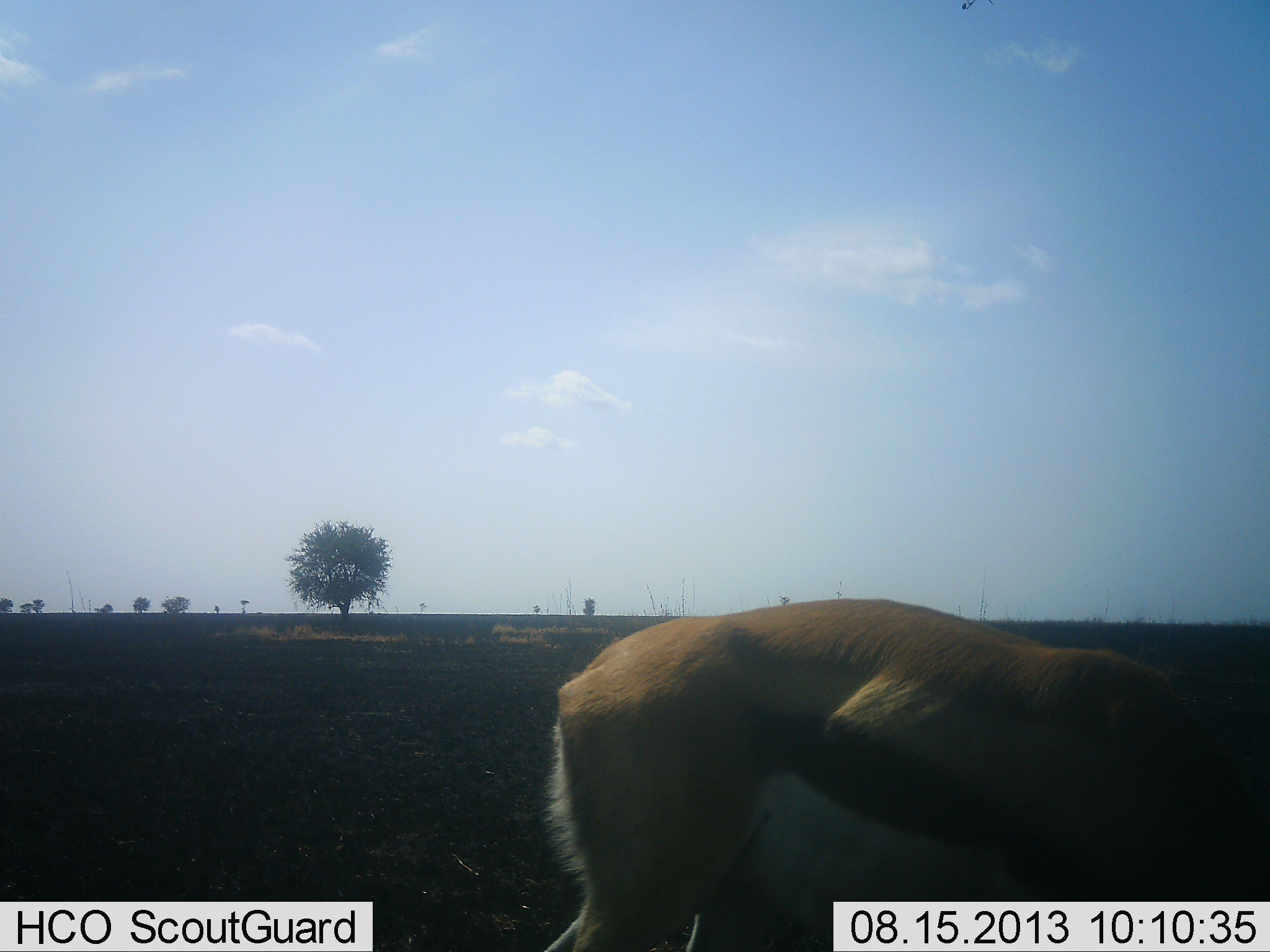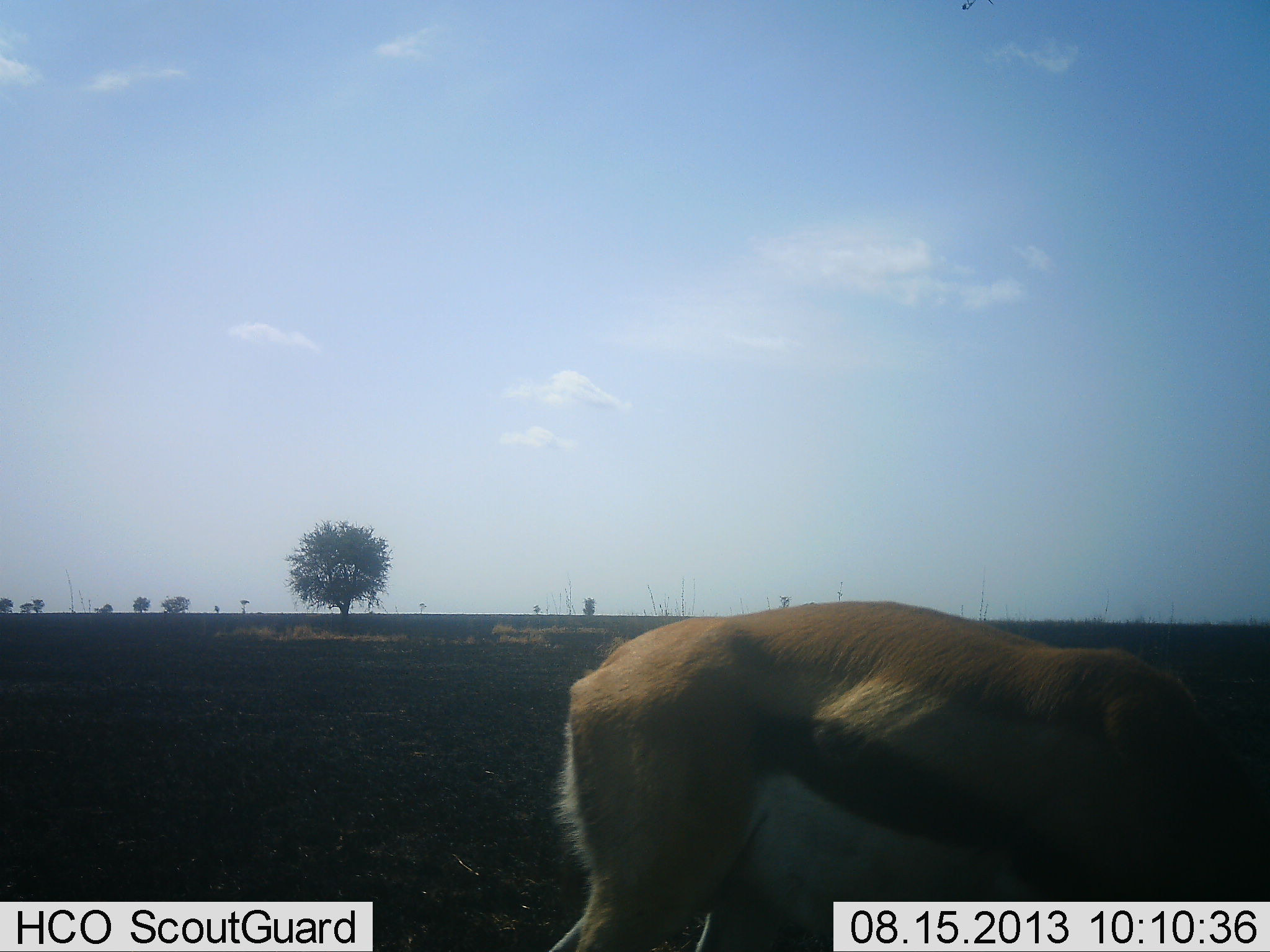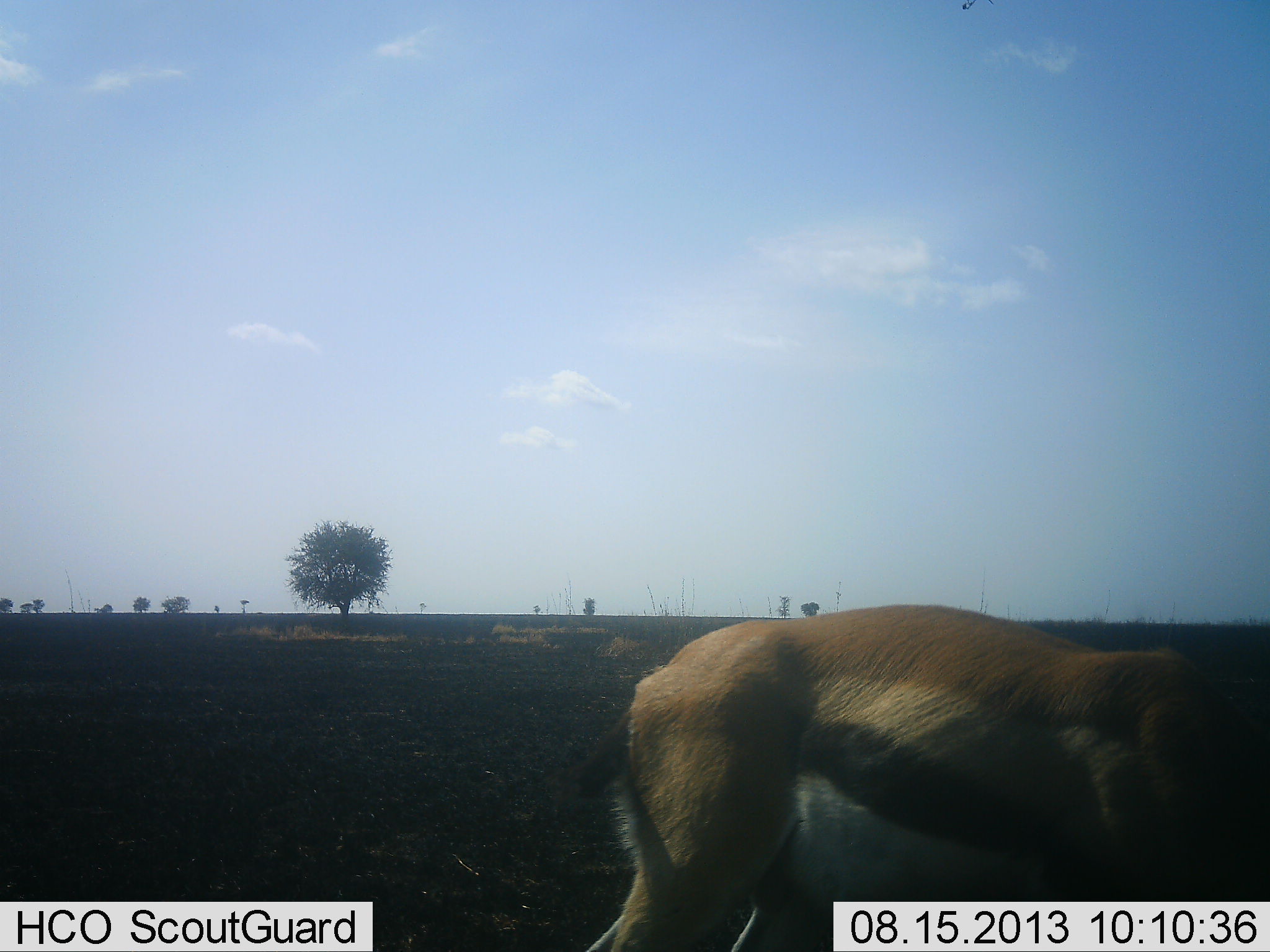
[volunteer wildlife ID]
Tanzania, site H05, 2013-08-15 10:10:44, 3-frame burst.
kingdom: Animalia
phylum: Chordata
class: Mammalia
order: Artiodactyla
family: Bovidae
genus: Eudorcas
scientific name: Eudorcas thomsonii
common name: thomson's gazelle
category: gazellethomsons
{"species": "gazellethomsons (thomson's gazelle) (Eudorcas thomsonii)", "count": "1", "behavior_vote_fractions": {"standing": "59%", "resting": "0%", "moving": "7%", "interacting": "0%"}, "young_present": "0%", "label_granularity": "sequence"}